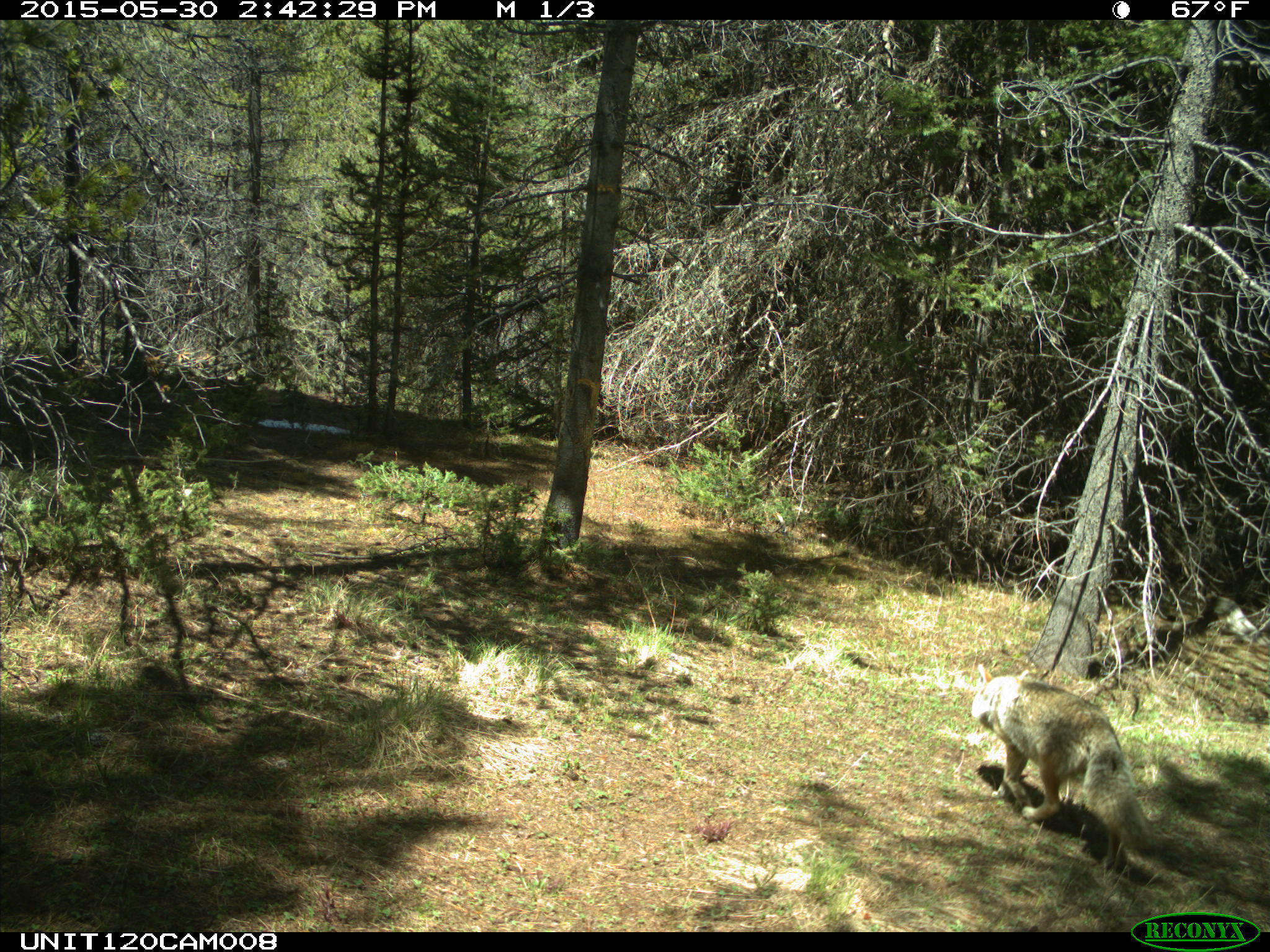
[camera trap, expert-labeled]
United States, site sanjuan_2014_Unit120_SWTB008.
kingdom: Animalia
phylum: Chordata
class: Mammalia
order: Carnivora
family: Canidae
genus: Canis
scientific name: Canis latrans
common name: coyote